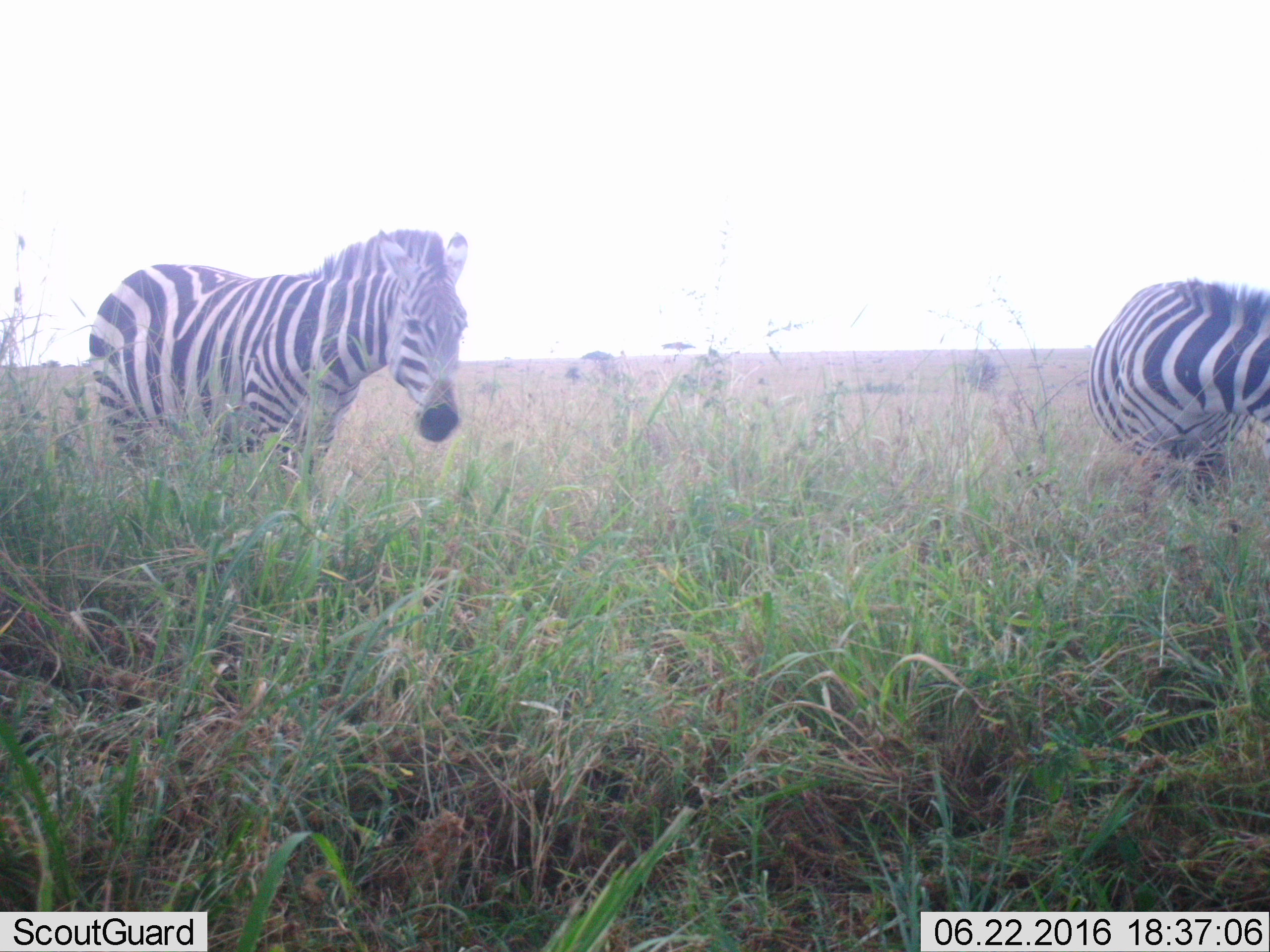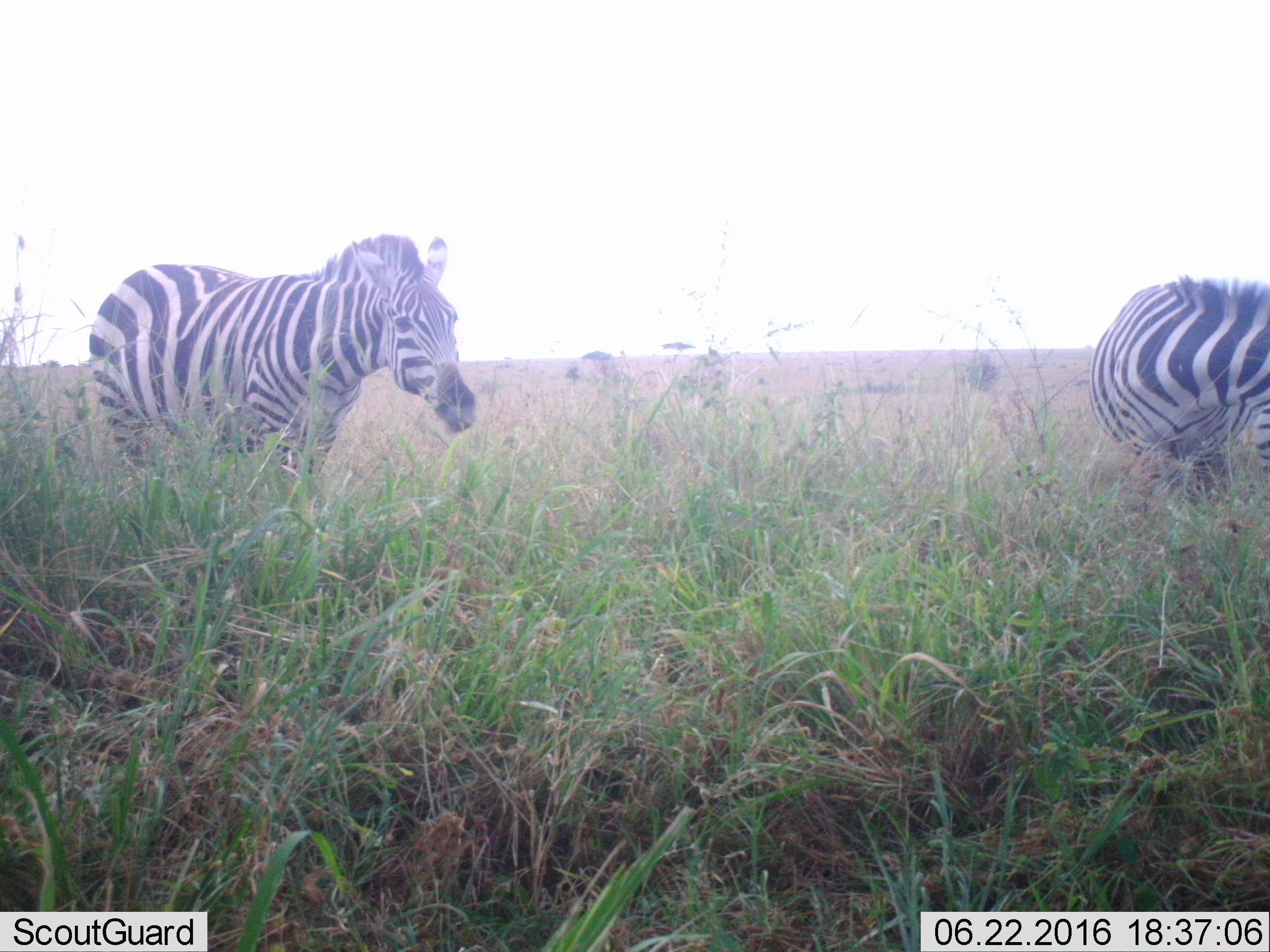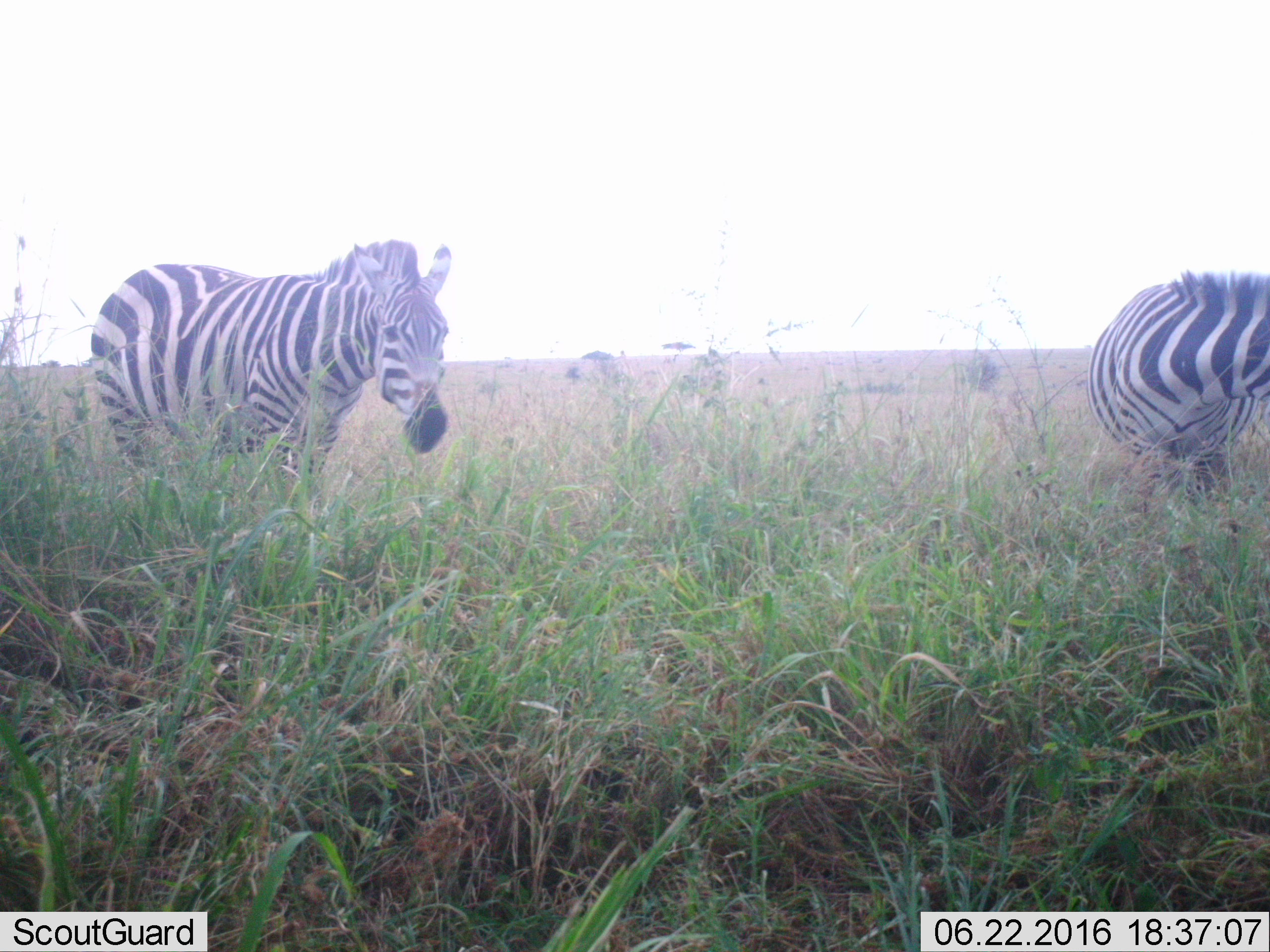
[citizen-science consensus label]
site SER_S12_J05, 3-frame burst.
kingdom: Animalia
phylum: Chordata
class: Mammalia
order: Perissodactyla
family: Equidae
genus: Equus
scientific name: Equus quagga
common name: plains zebra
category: zebraplains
Zebraplains (plains zebra) (Equus quagga), count 2. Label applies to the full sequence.